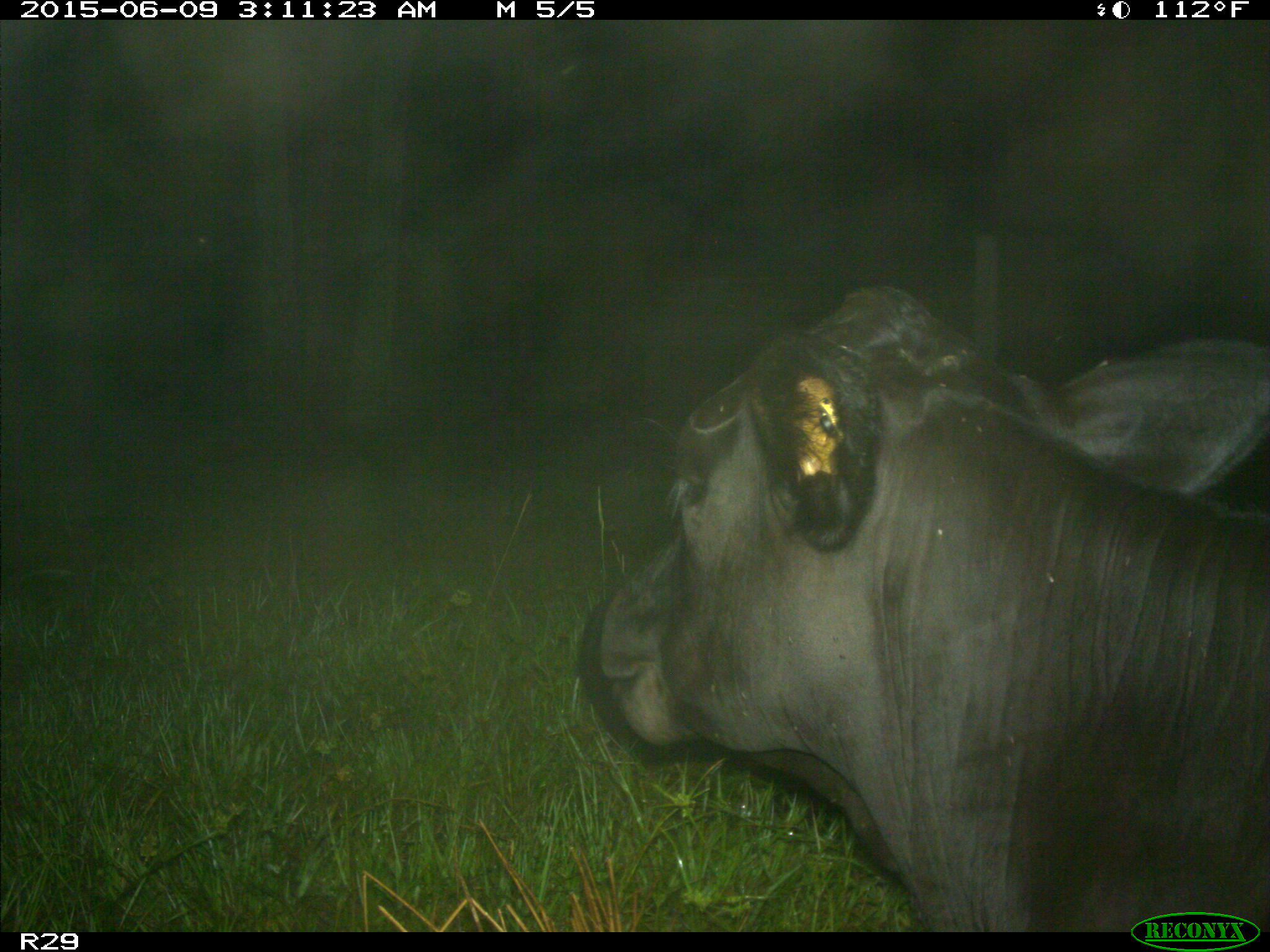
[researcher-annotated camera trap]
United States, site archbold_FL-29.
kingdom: Animalia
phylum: Chordata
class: Mammalia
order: Artiodactyla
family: Bovidae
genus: Bos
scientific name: Bos taurus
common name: domestic cow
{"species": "Bos taurus (domestic cow)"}